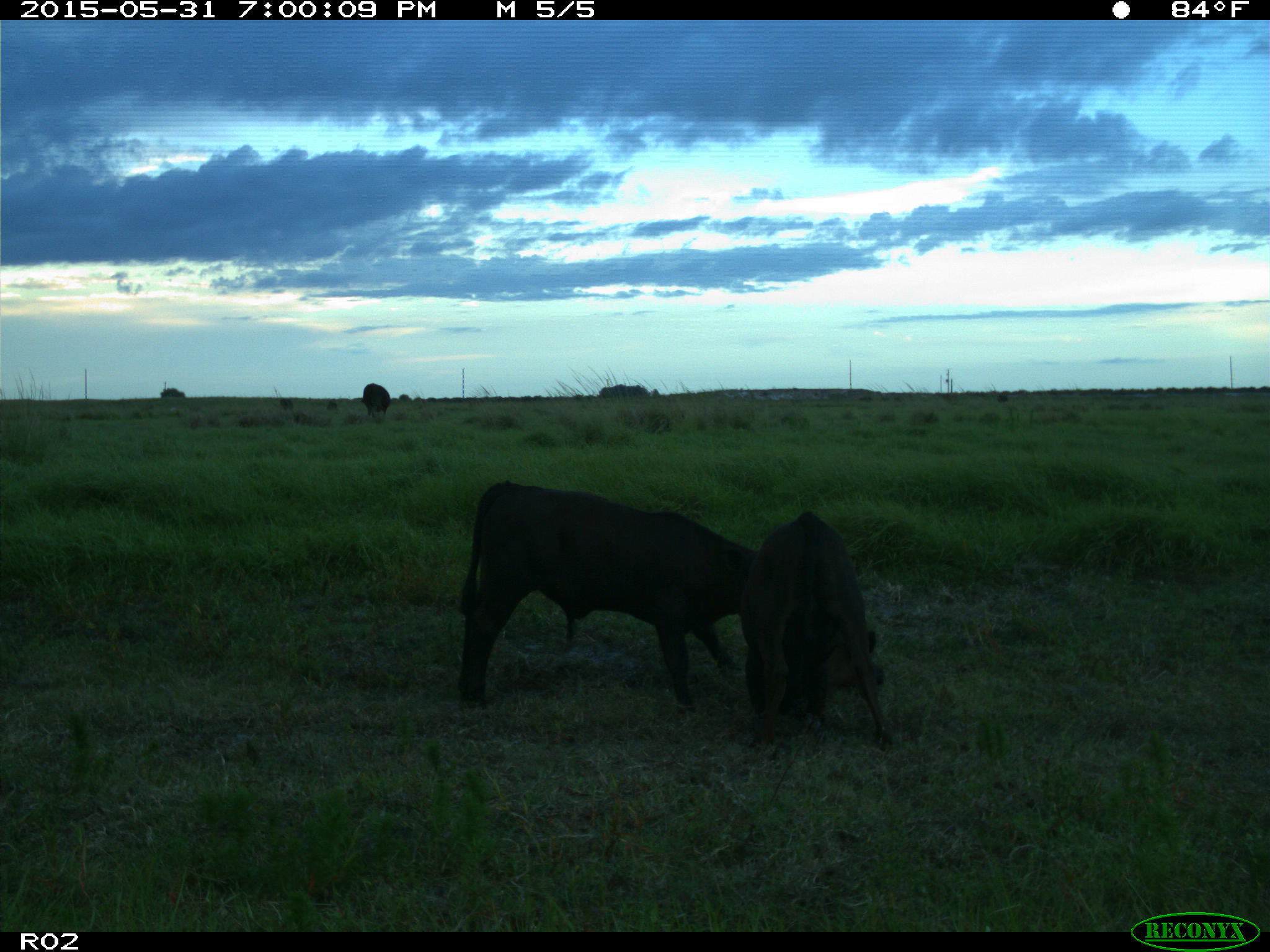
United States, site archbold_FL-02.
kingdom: Animalia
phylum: Chordata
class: Mammalia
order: Artiodactyla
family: Bovidae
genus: Bos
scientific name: Bos taurus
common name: domestic cow